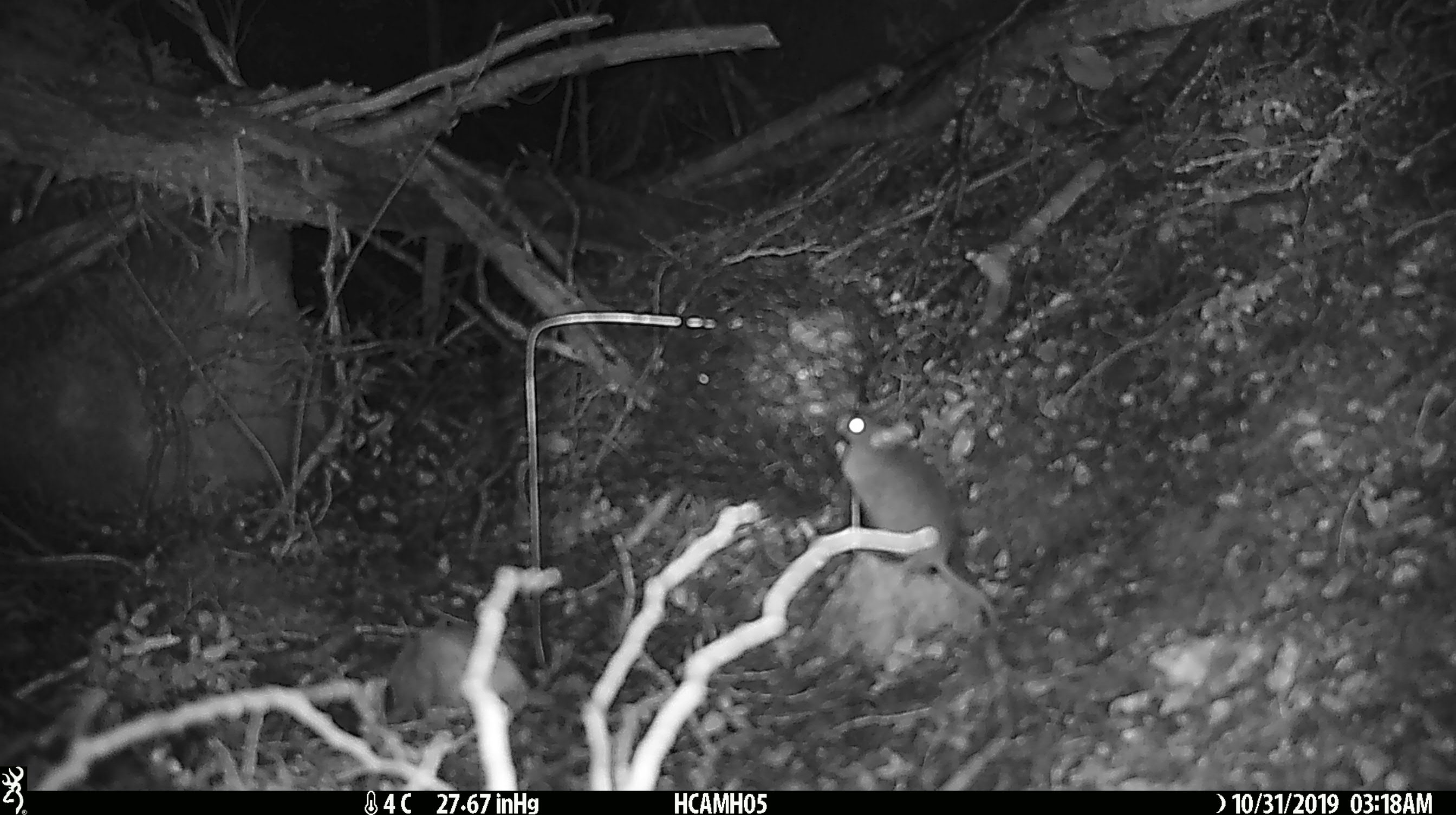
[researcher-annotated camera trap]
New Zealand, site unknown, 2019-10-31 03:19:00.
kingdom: Animalia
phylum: Chordata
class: Mammalia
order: Rodentia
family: Muridae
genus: Mus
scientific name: Mus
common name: mouse